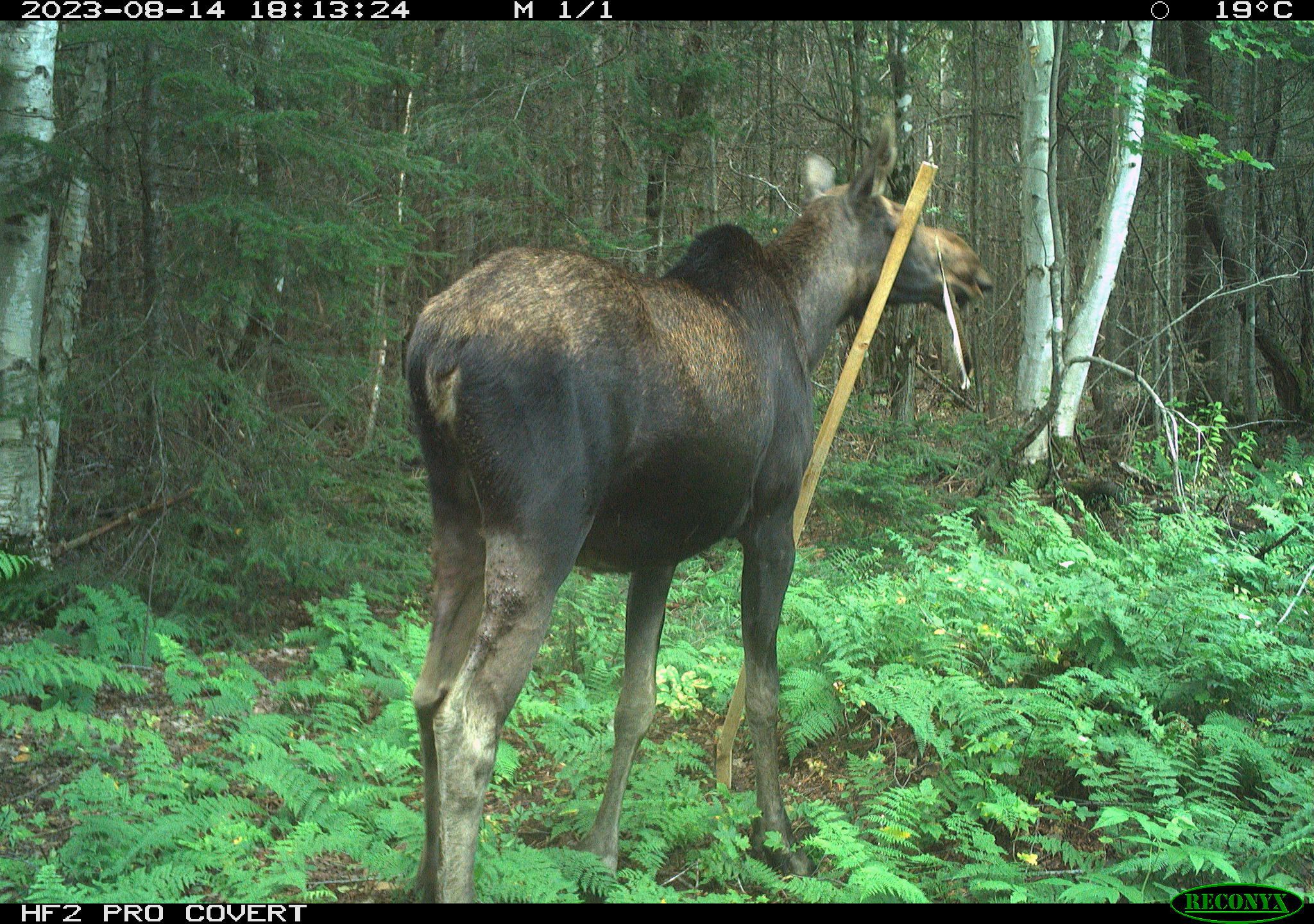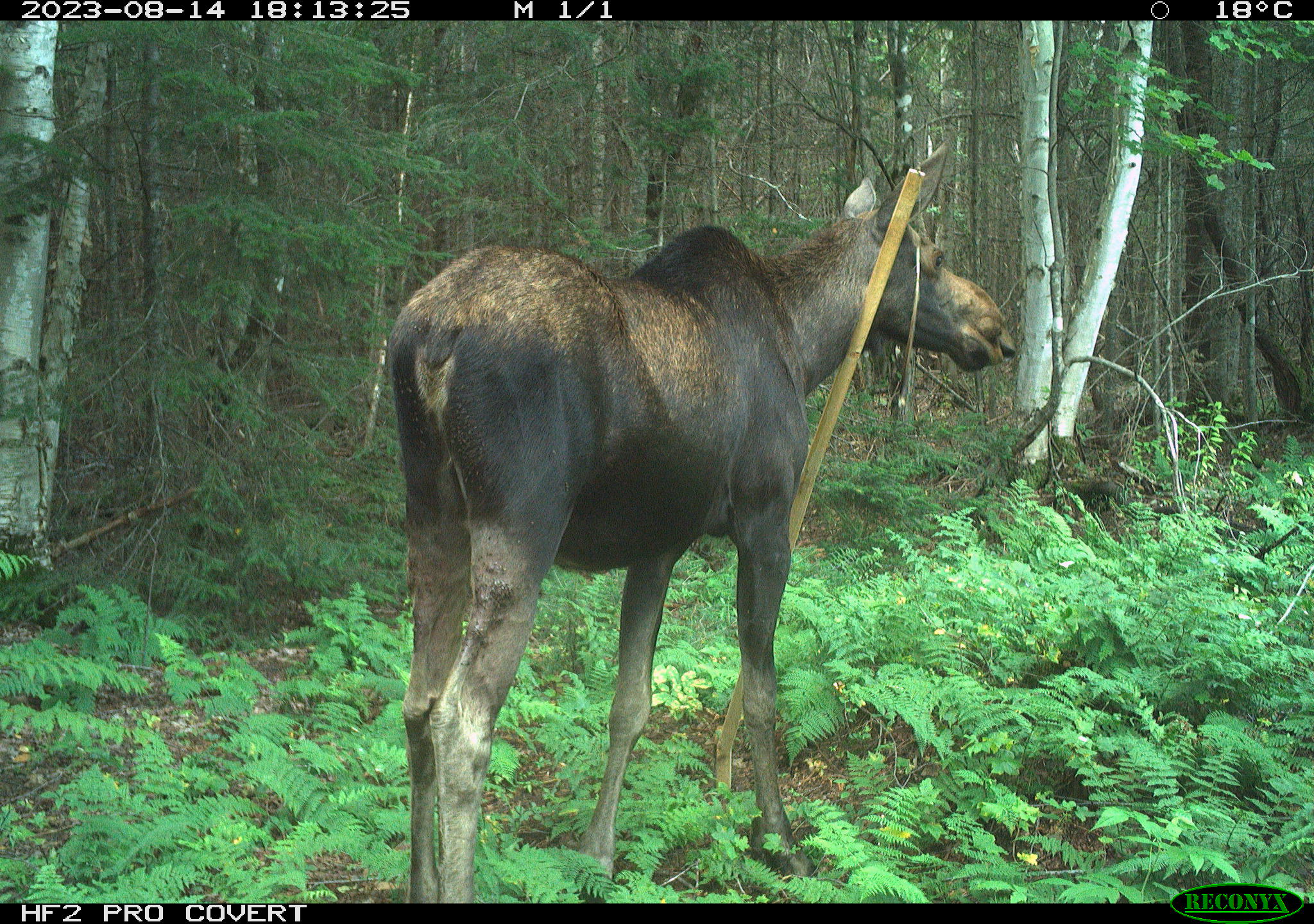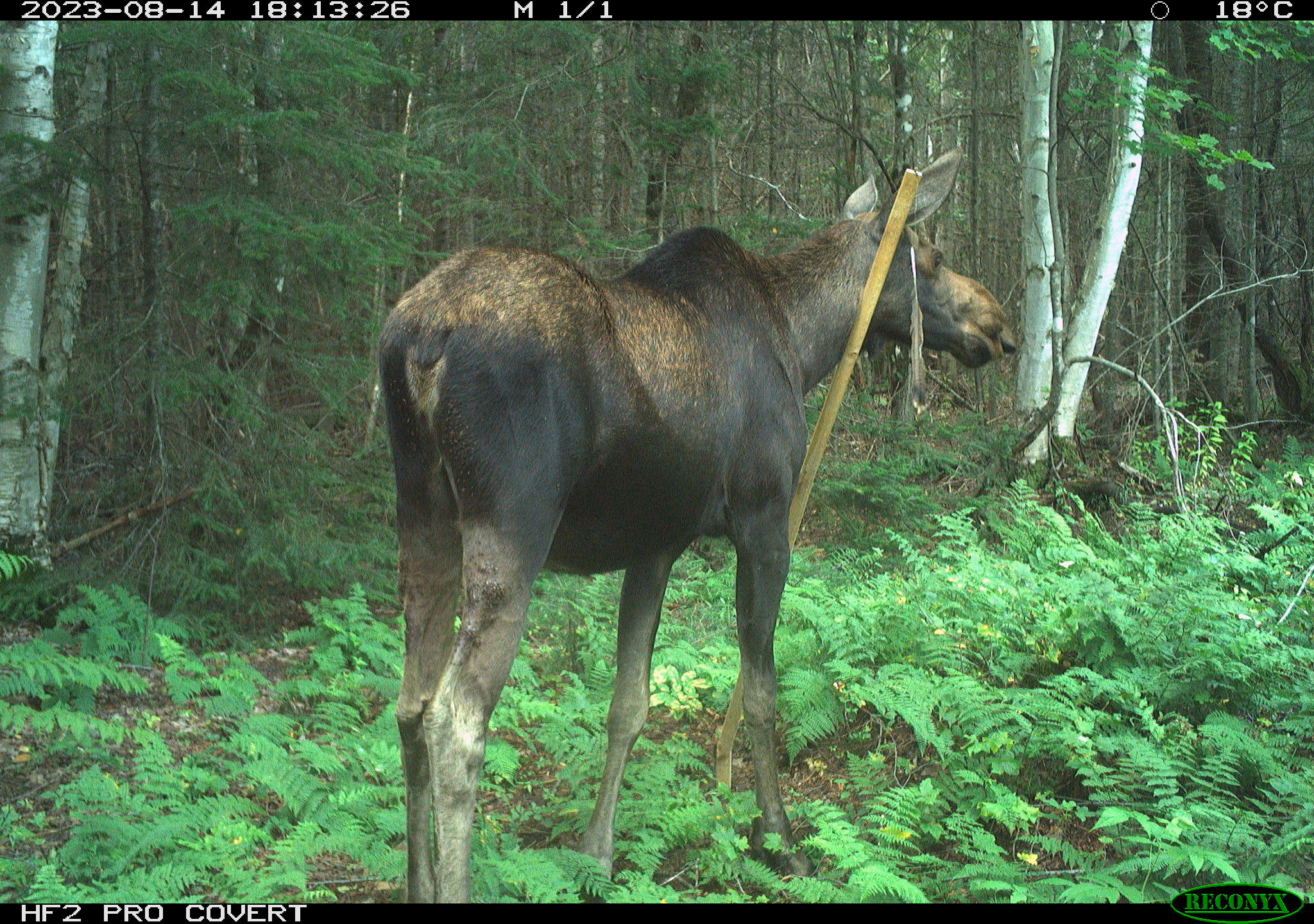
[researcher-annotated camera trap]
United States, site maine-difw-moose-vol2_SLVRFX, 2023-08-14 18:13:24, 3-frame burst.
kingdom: Animalia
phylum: Chordata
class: Mammalia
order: Artiodactyla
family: Cervidae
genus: Alces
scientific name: Alces alces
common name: moose